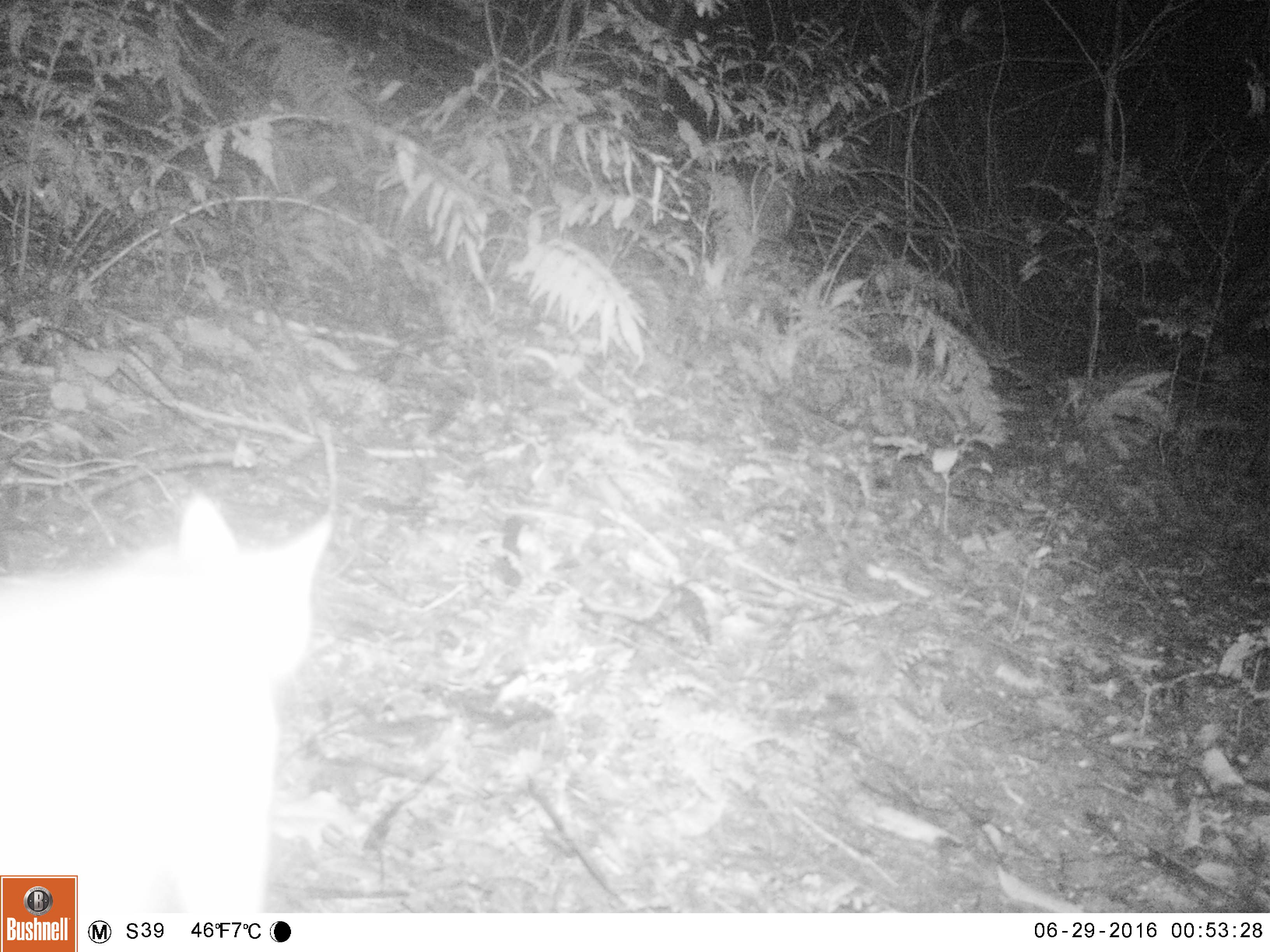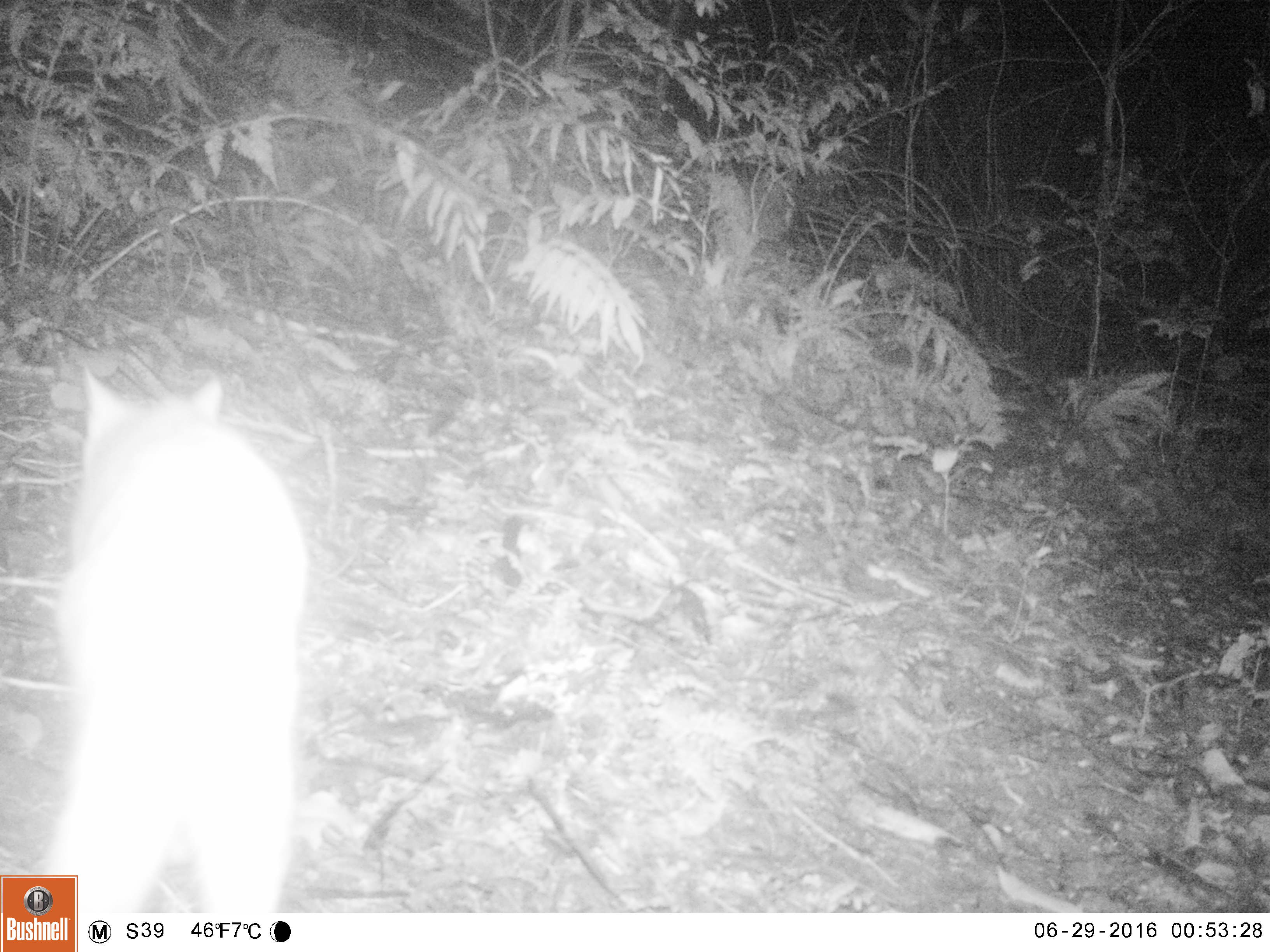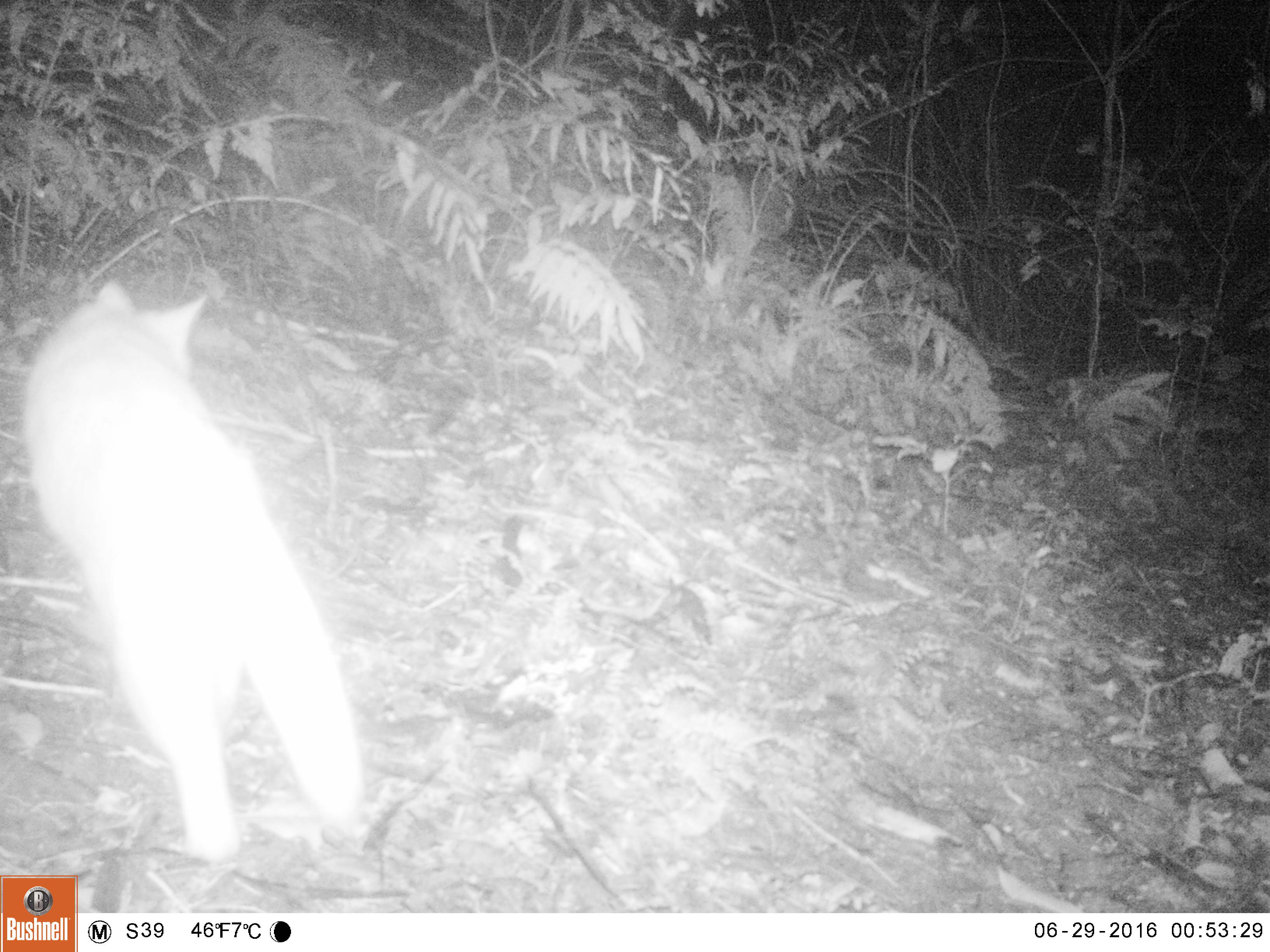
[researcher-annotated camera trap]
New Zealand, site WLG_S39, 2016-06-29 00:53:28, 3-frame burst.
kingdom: Animalia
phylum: Chordata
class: Mammalia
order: Carnivora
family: Felidae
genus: Felis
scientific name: Felis catus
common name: domestic cat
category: cat